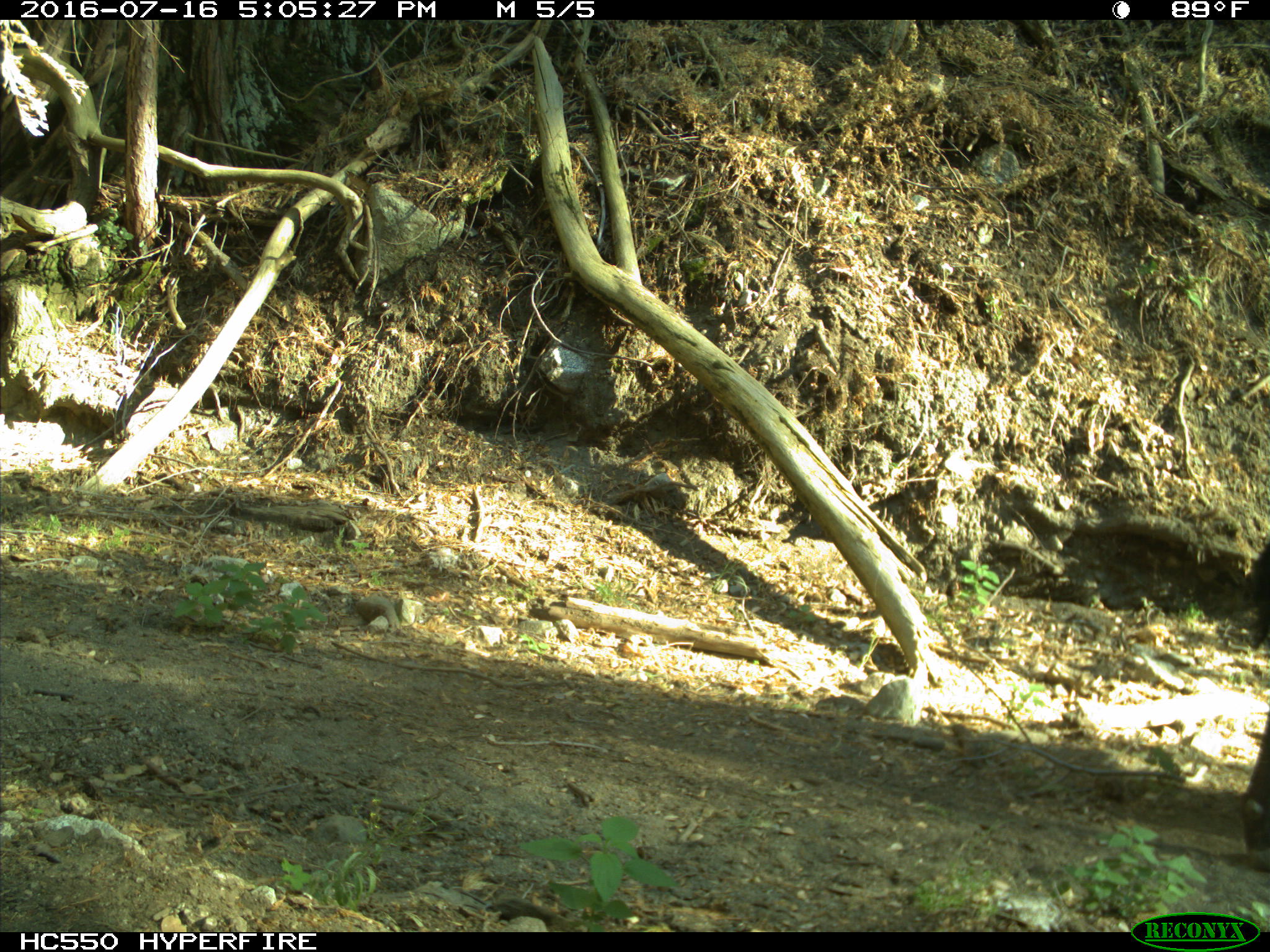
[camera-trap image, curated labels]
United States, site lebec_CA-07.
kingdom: Animalia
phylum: Chordata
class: Mammalia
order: Artiodactyla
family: Bovidae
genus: Bos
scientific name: Bos taurus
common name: domestic cow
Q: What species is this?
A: Bos taurus (domestic cow).